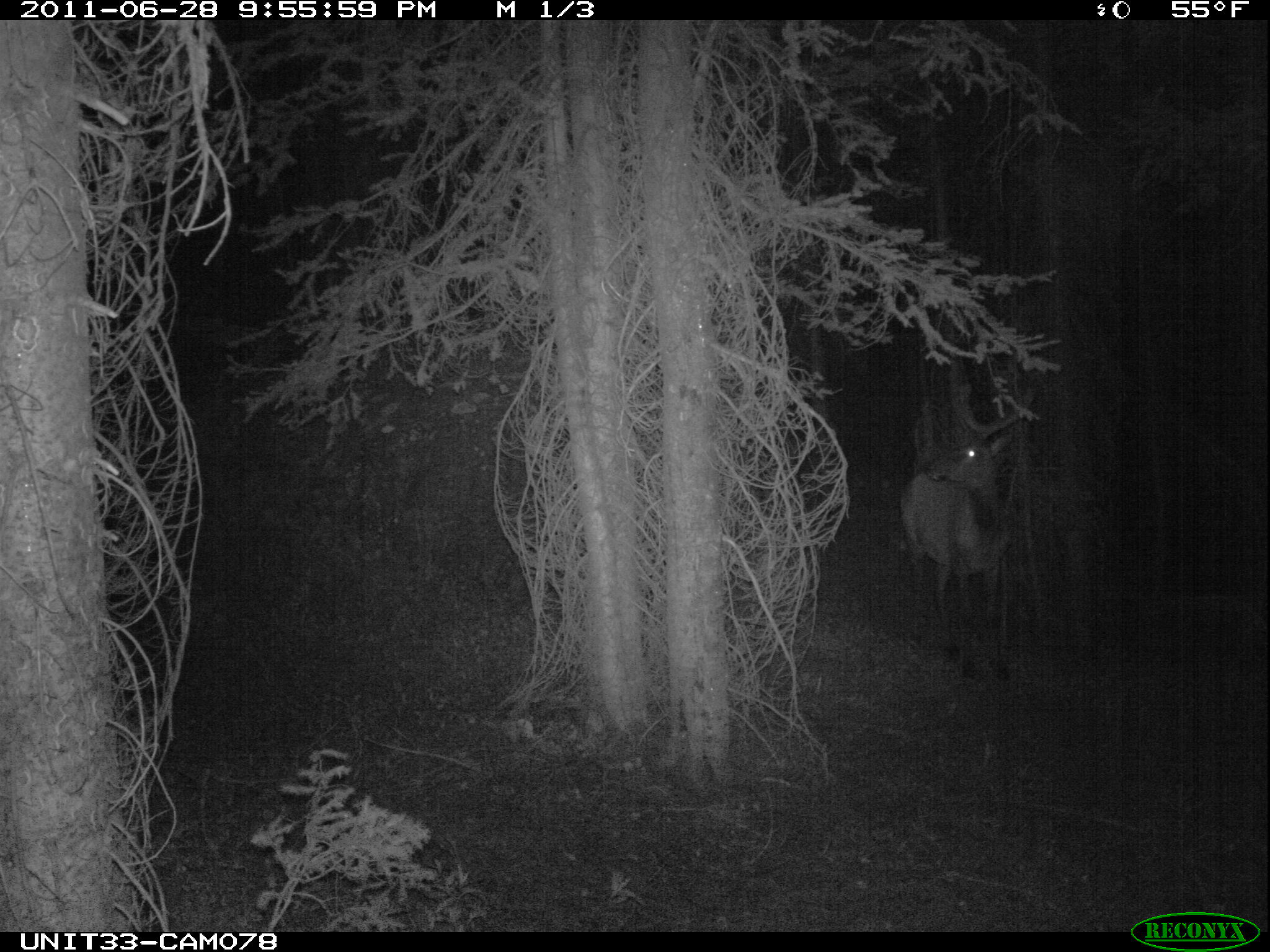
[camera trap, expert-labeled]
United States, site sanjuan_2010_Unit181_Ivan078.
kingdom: Animalia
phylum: Chordata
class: Mammalia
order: Artiodactyla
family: Cervidae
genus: Cervus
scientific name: Cervus elaphus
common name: red deer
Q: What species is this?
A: Cervus elaphus (red deer).